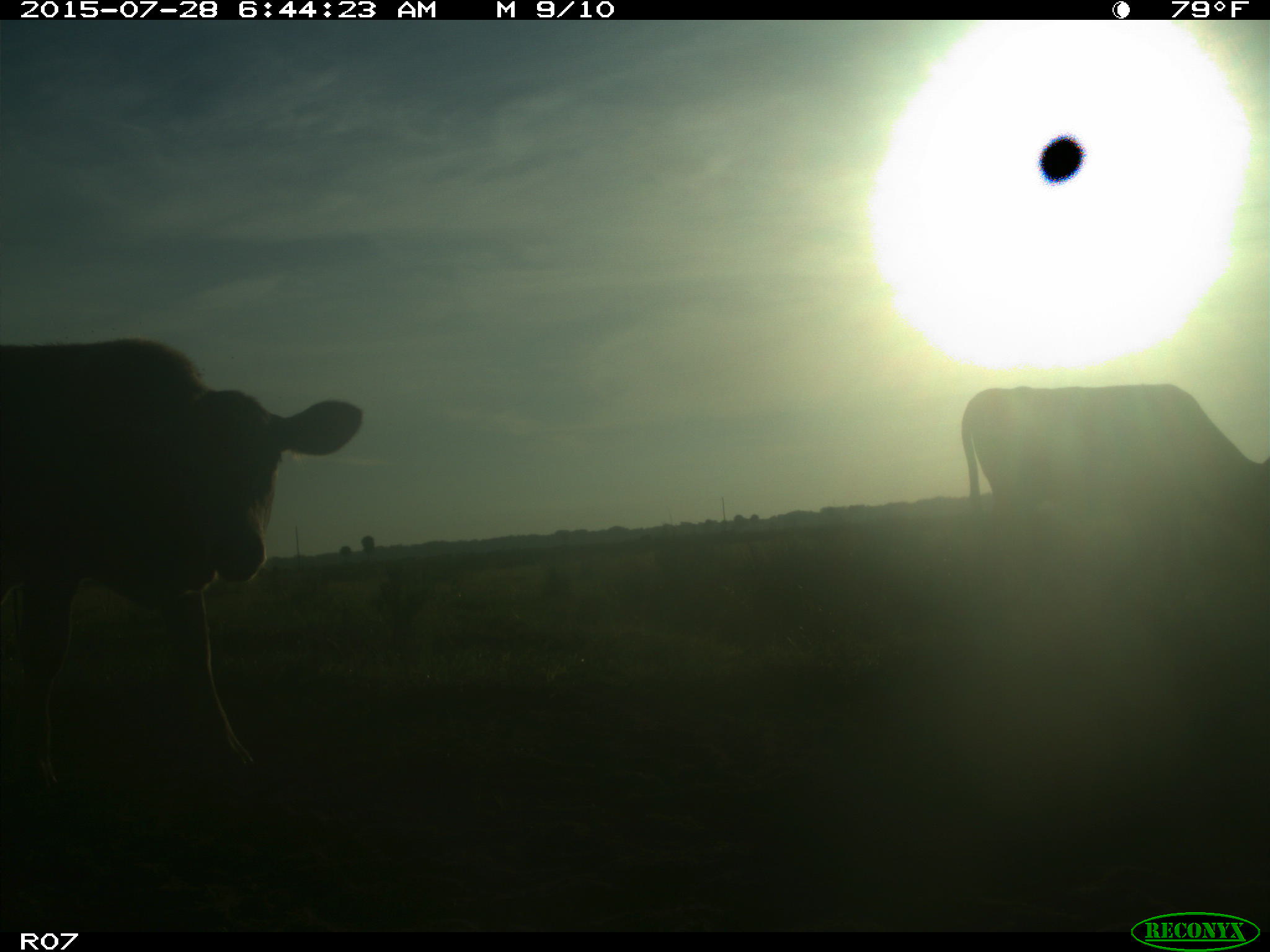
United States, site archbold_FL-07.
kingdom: Animalia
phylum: Chordata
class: Mammalia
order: Artiodactyla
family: Bovidae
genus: Bos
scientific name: Bos taurus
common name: domestic cow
Bos taurus (domestic cow).